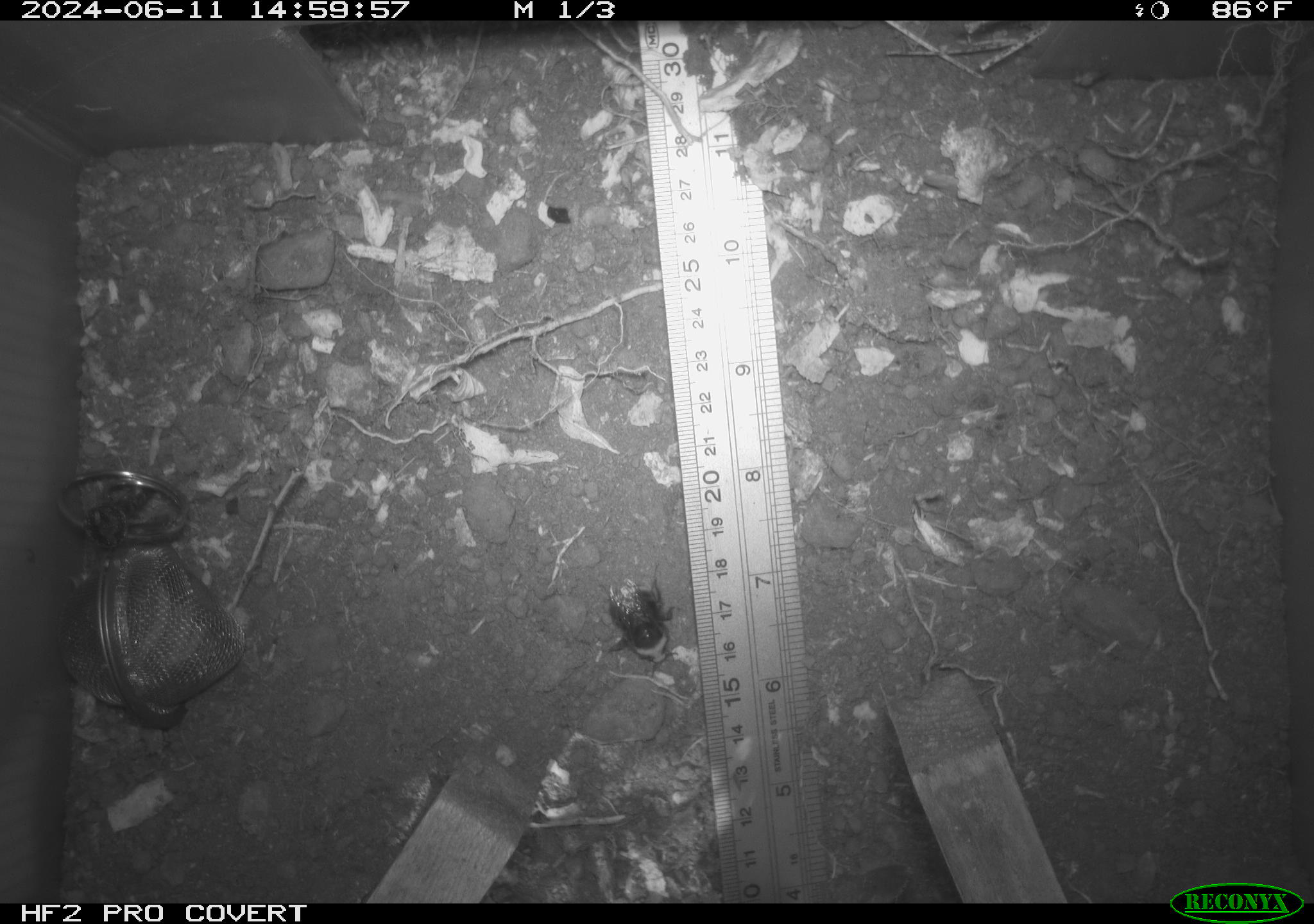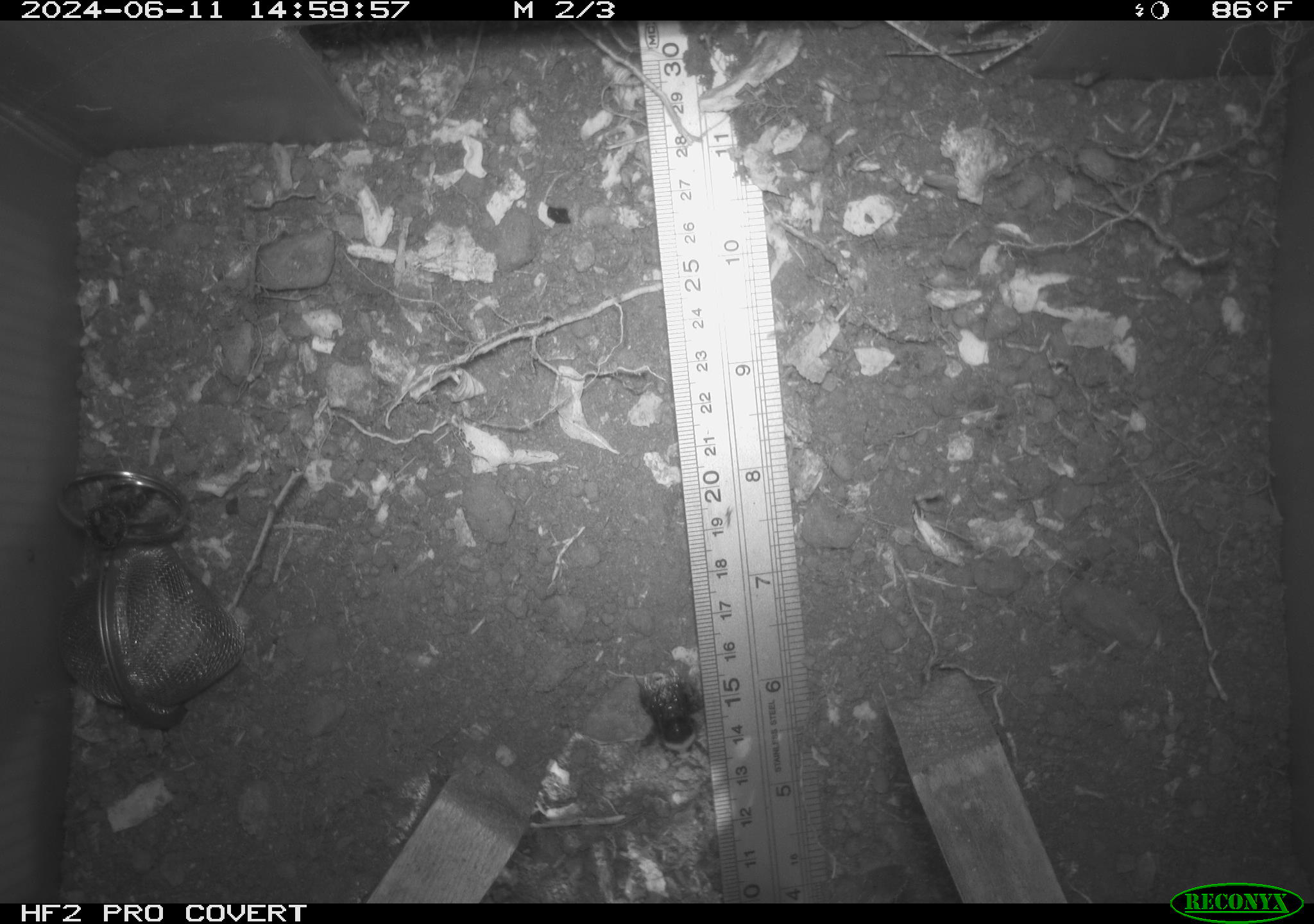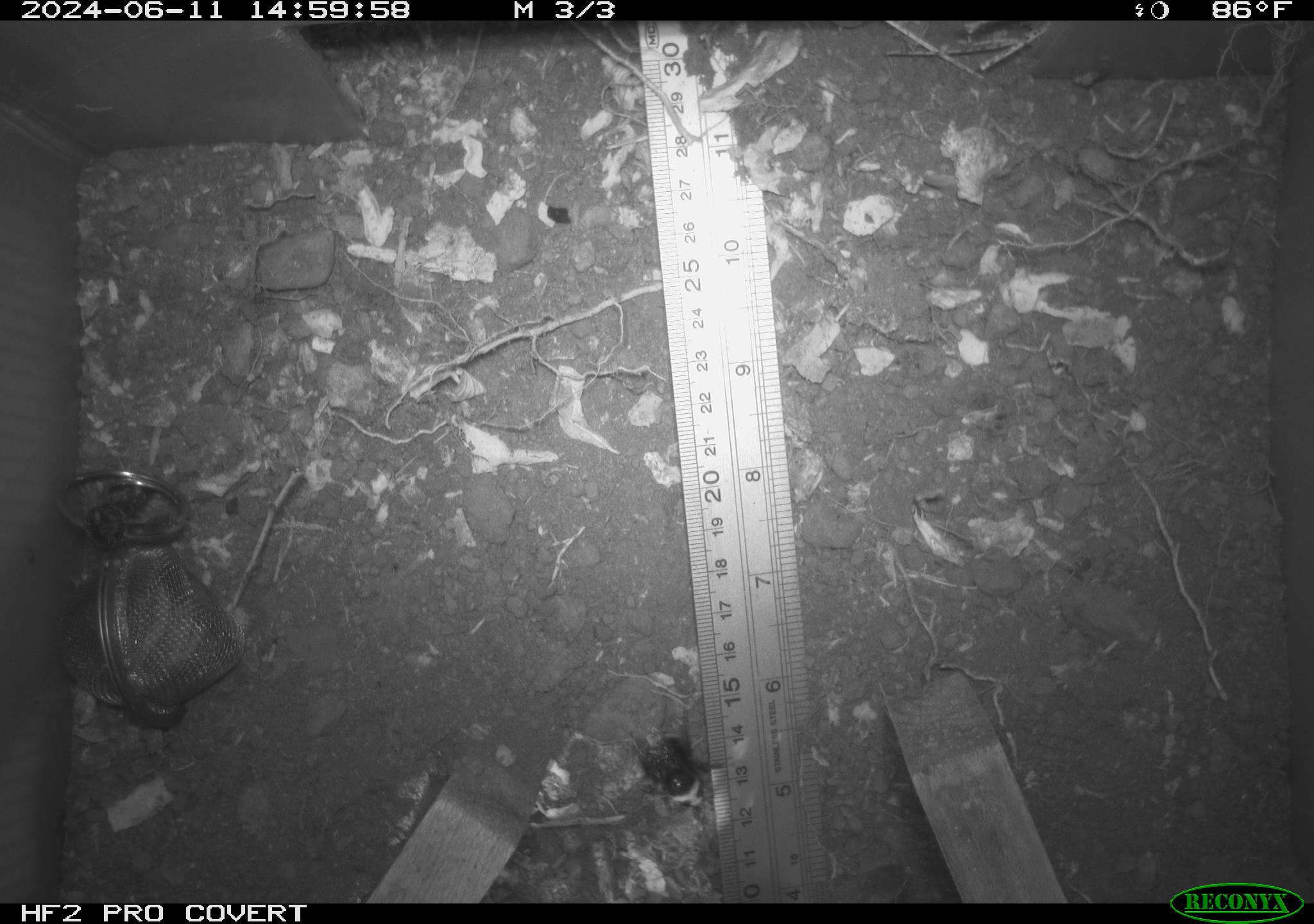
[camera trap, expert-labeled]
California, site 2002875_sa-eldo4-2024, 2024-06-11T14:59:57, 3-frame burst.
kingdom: Animalia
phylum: Arthropoda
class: Insecta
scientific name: Insecta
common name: insect